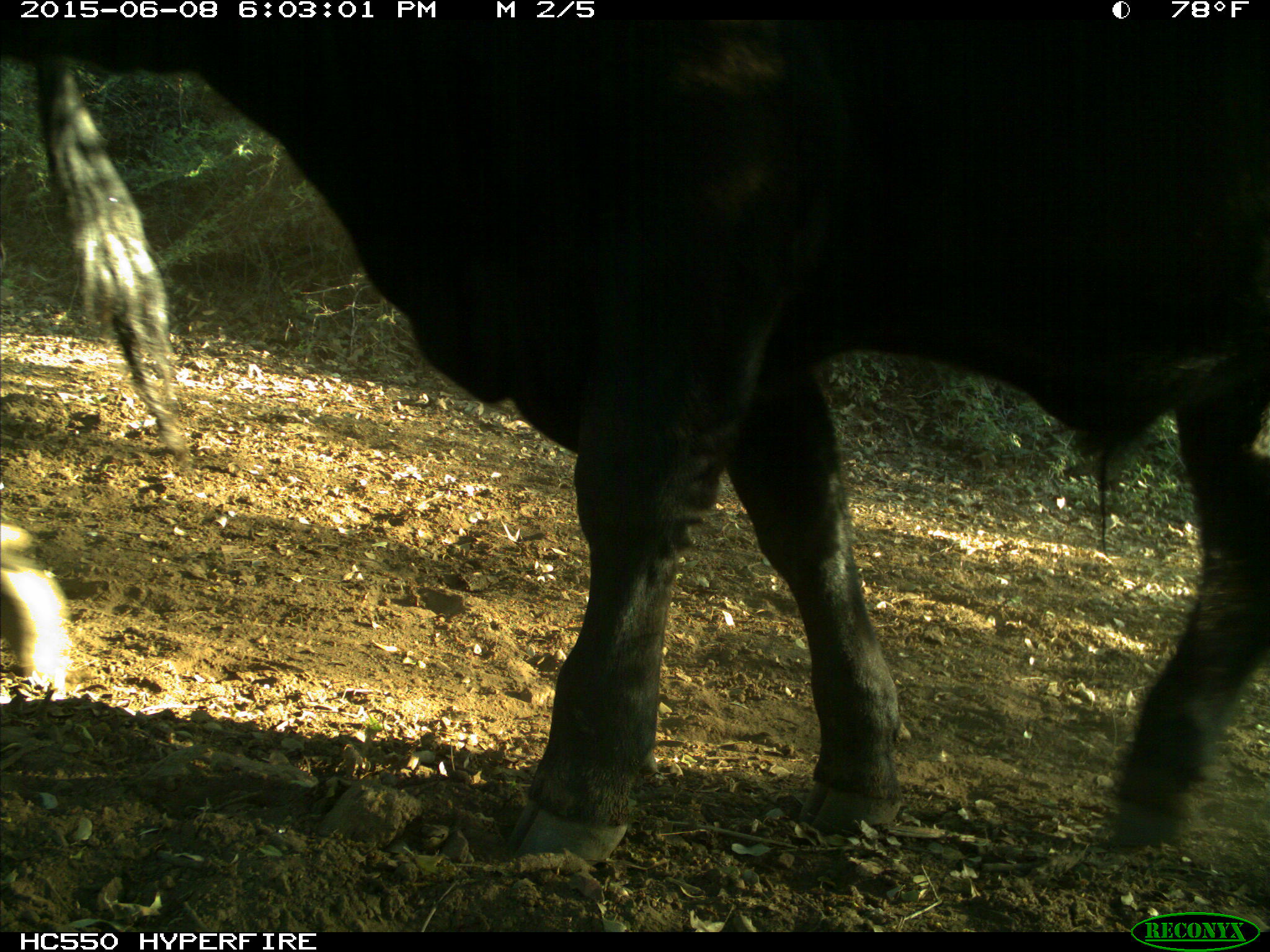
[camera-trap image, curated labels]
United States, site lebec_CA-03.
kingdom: Animalia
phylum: Chordata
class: Mammalia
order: Artiodactyla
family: Bovidae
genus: Bos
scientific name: Bos taurus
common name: domestic cow